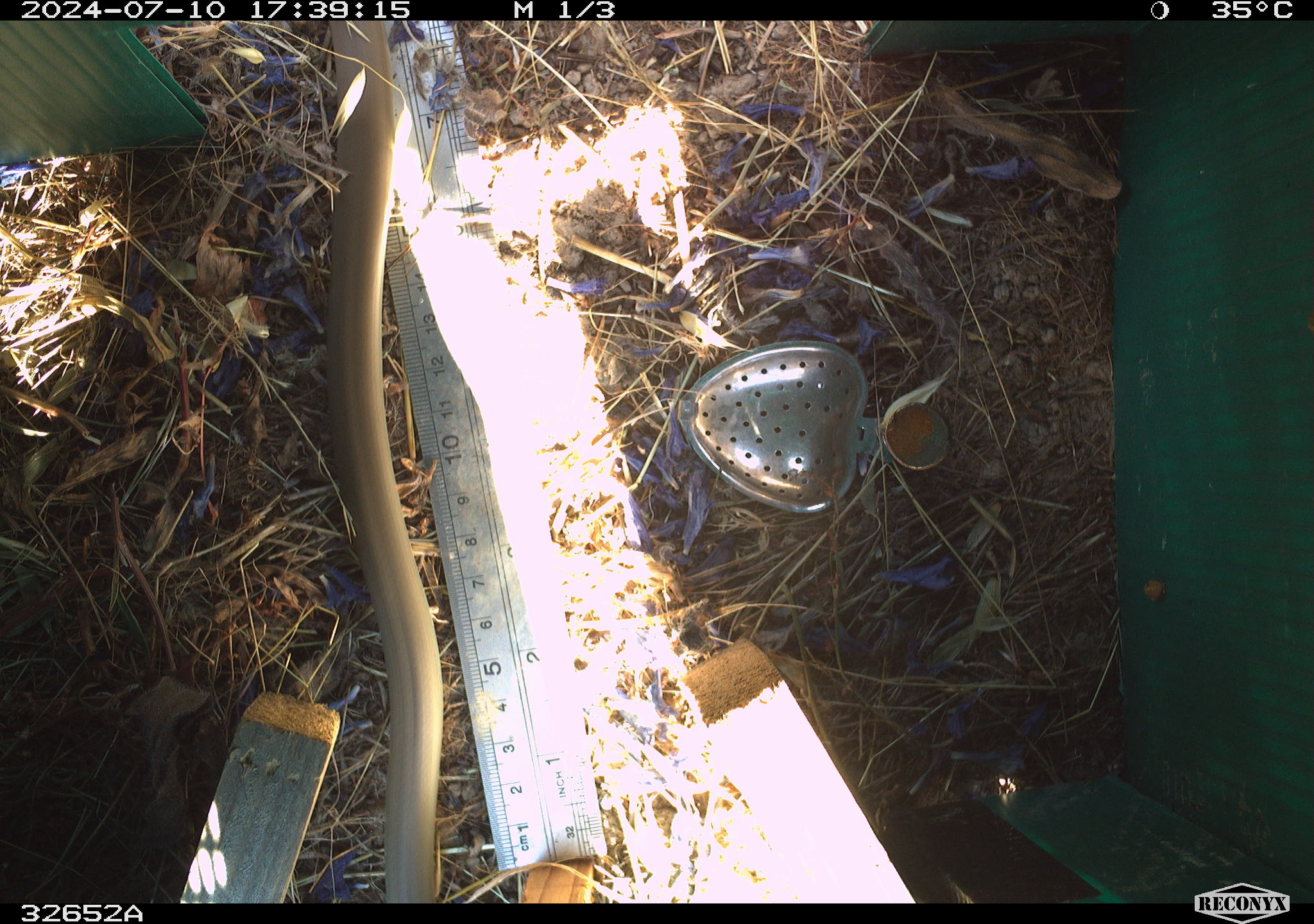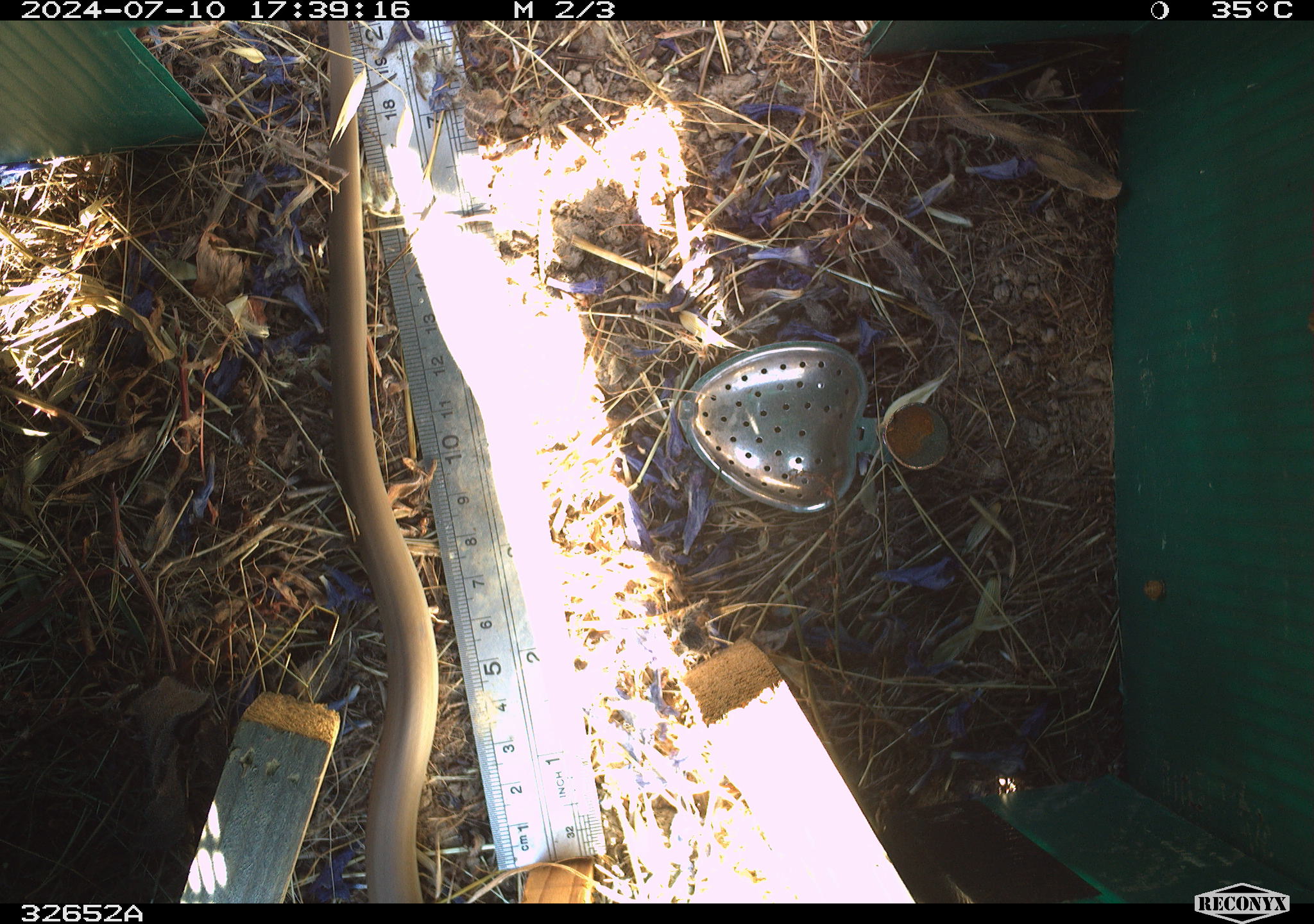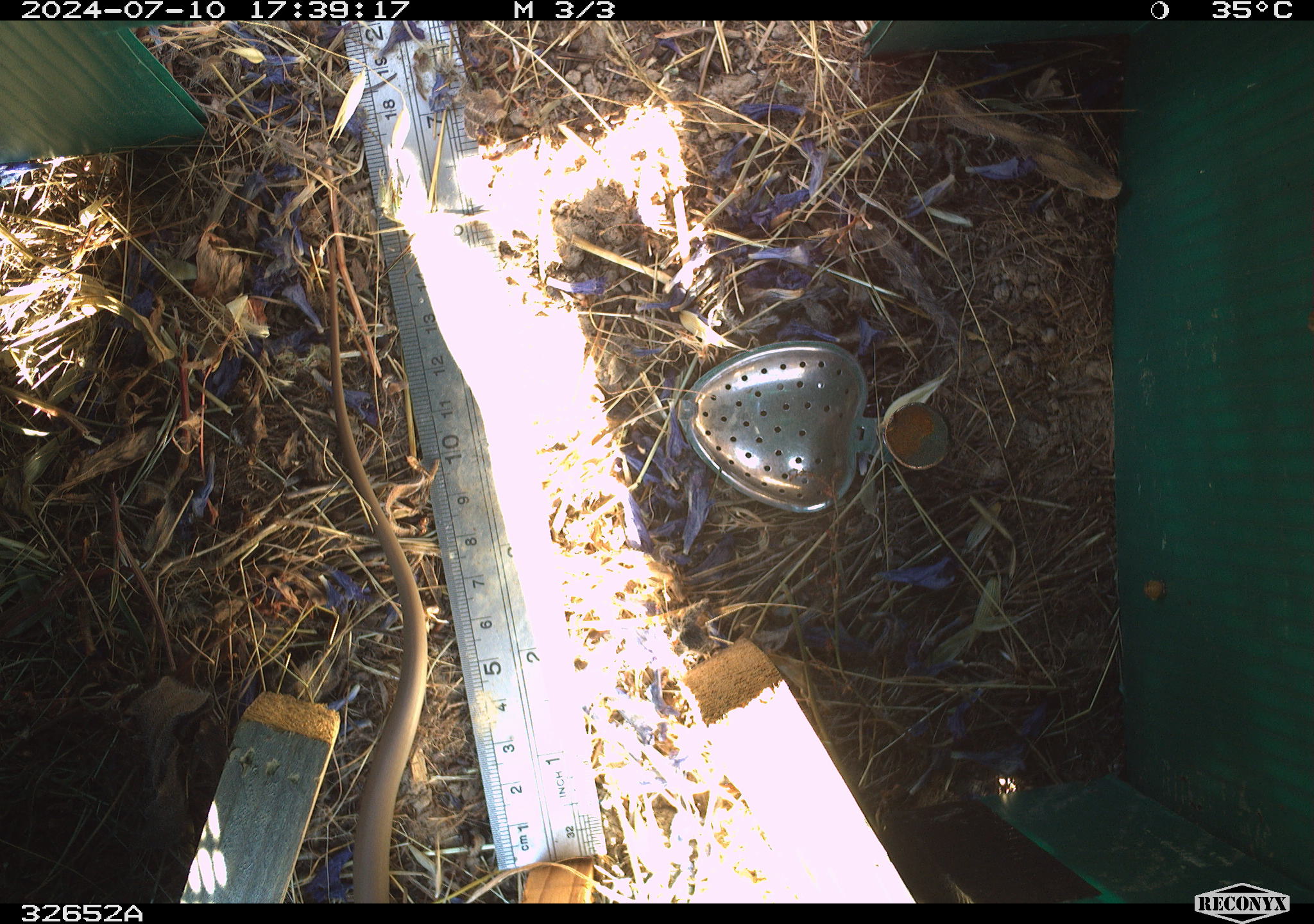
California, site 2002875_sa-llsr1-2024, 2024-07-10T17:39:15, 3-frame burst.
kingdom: Animalia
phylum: Chordata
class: Reptilia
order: Squamata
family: Colubridae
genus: Coluber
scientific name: Coluber constrictor mormon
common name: western yellow-bellied racer